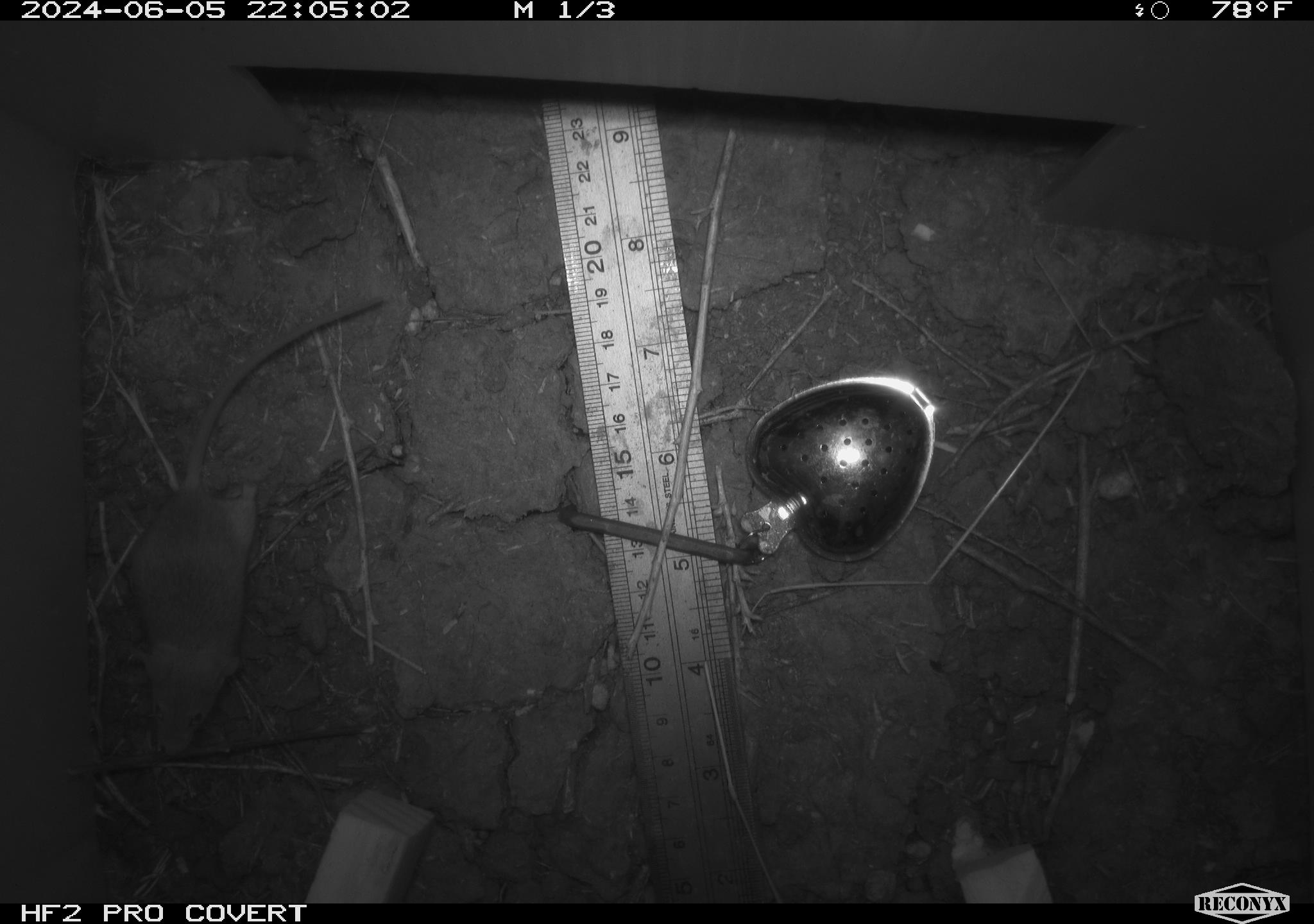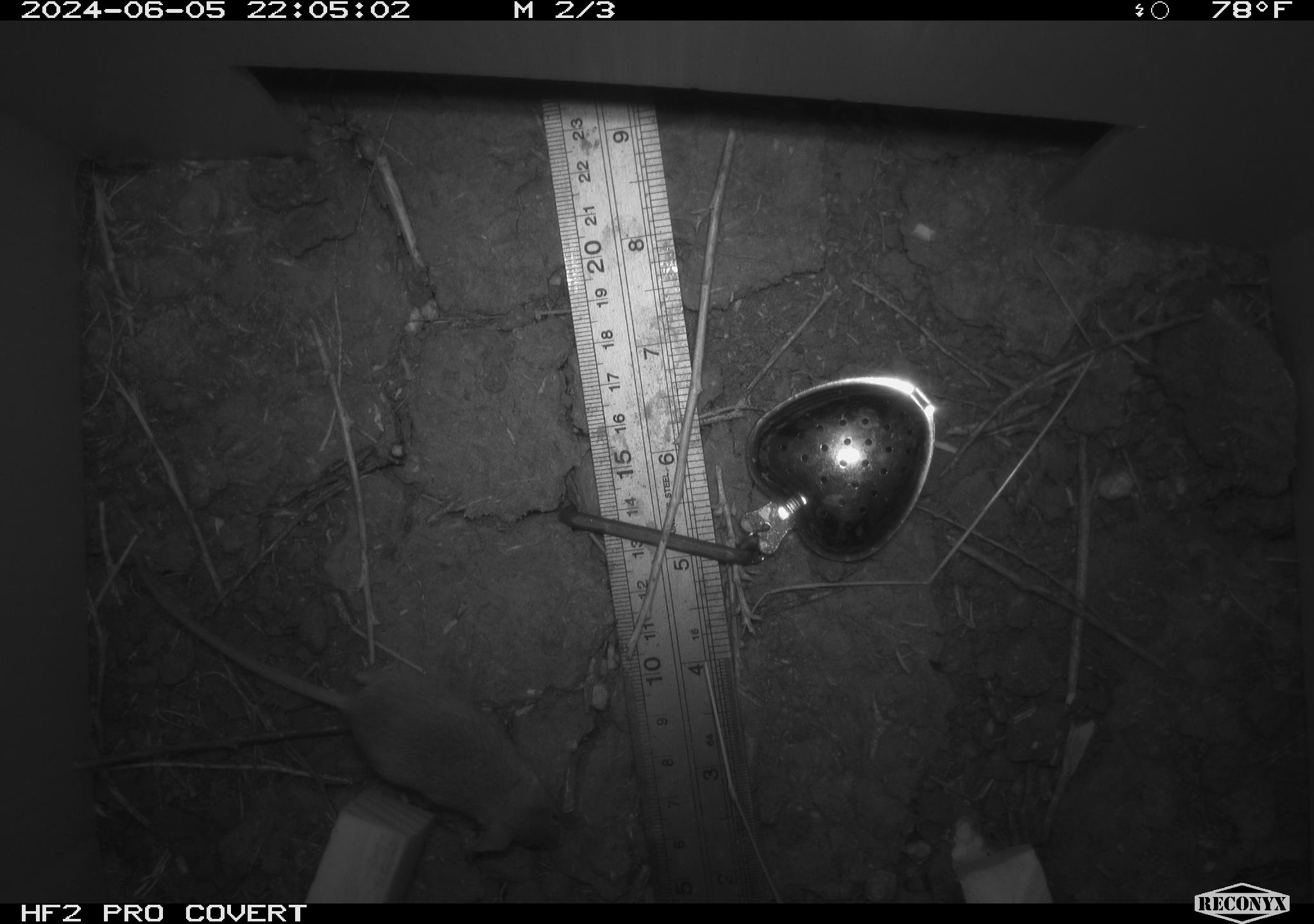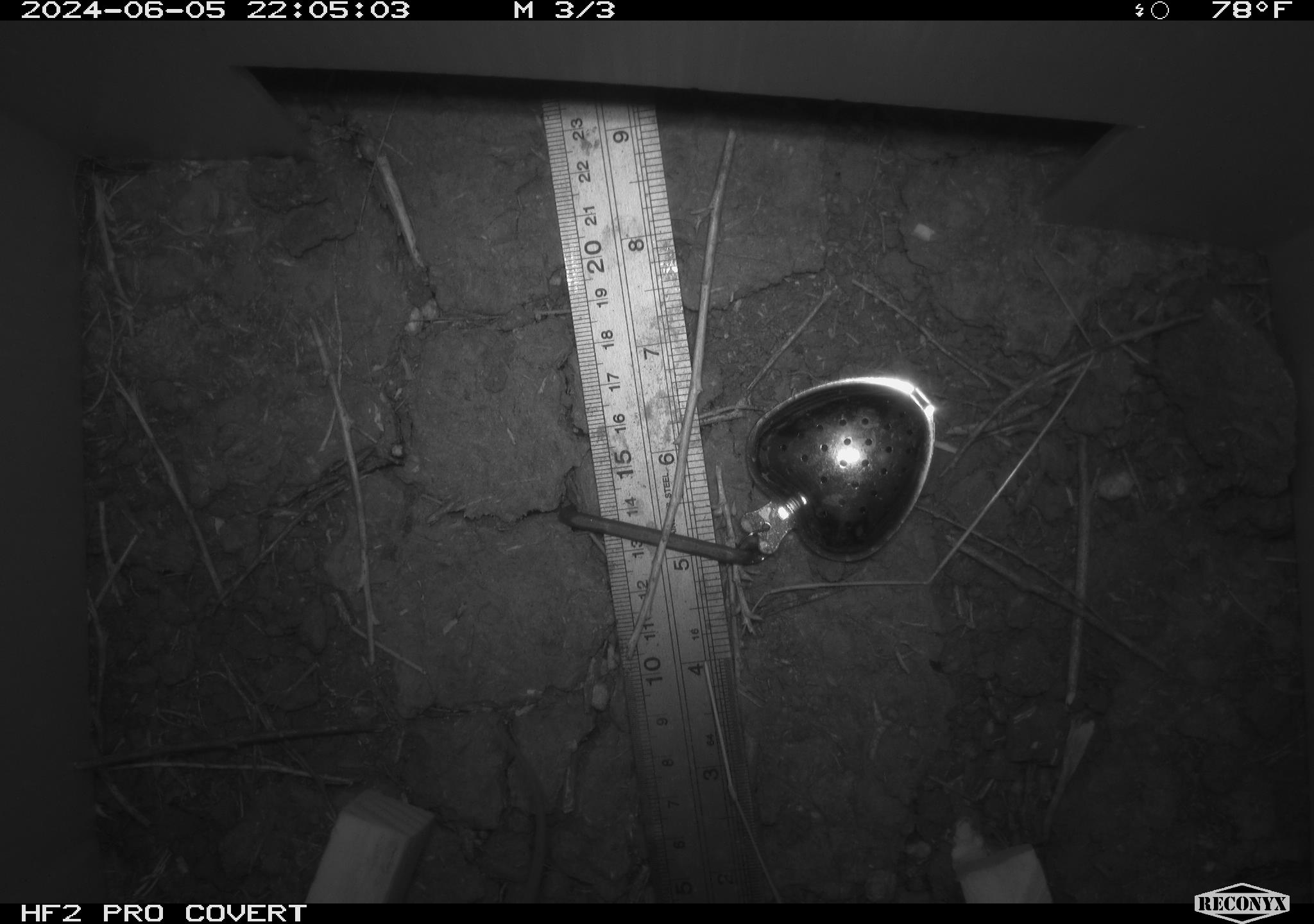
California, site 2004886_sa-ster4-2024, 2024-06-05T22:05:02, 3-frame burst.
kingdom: Animalia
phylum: Chordata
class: Mammalia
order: Rodentia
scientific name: Rodentia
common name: mouse species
Mouse species (Rodentia).